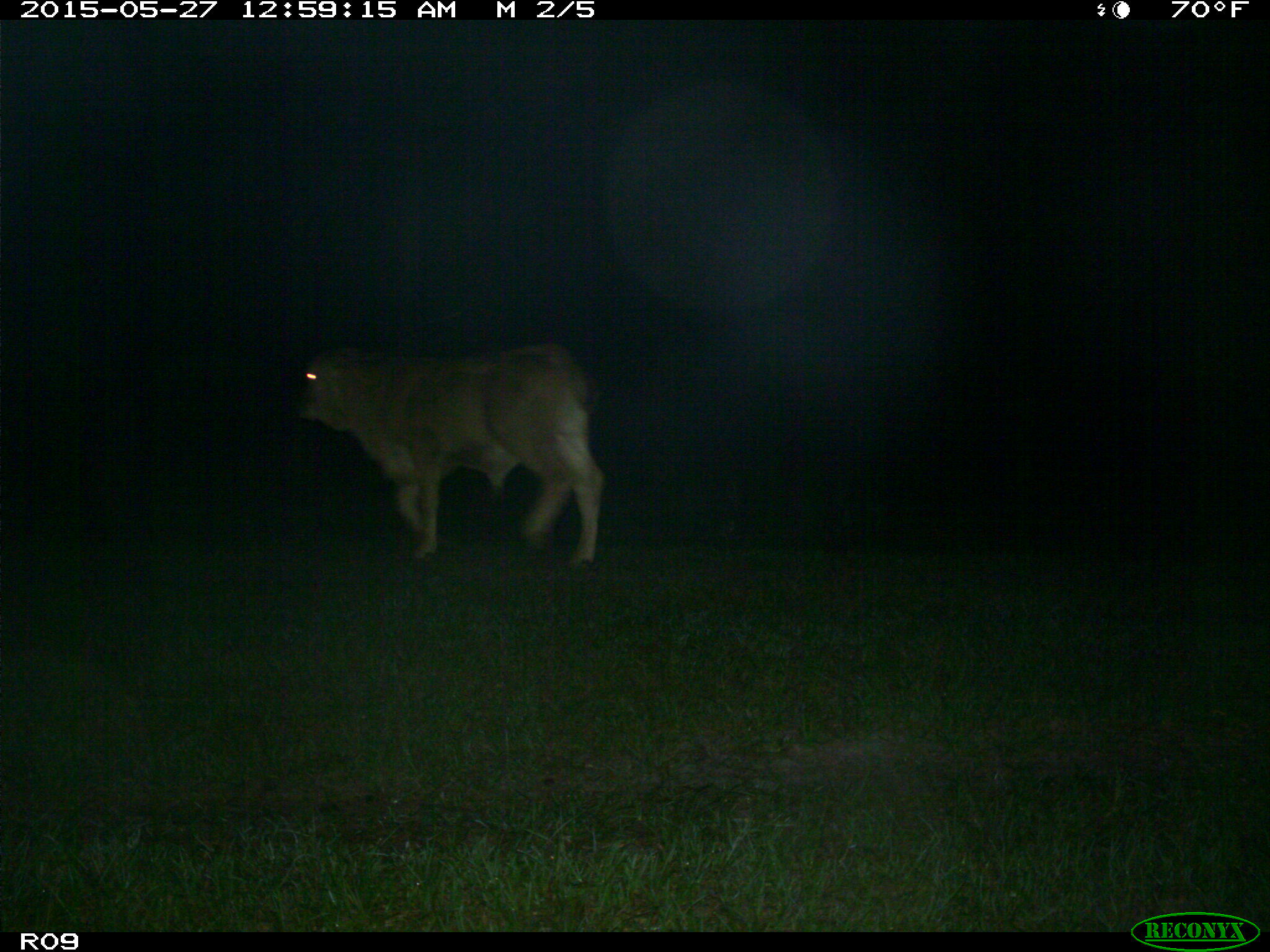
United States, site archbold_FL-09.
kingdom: Animalia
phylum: Chordata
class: Mammalia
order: Artiodactyla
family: Bovidae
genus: Bos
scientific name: Bos taurus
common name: domestic cow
Bos taurus (domestic cow).